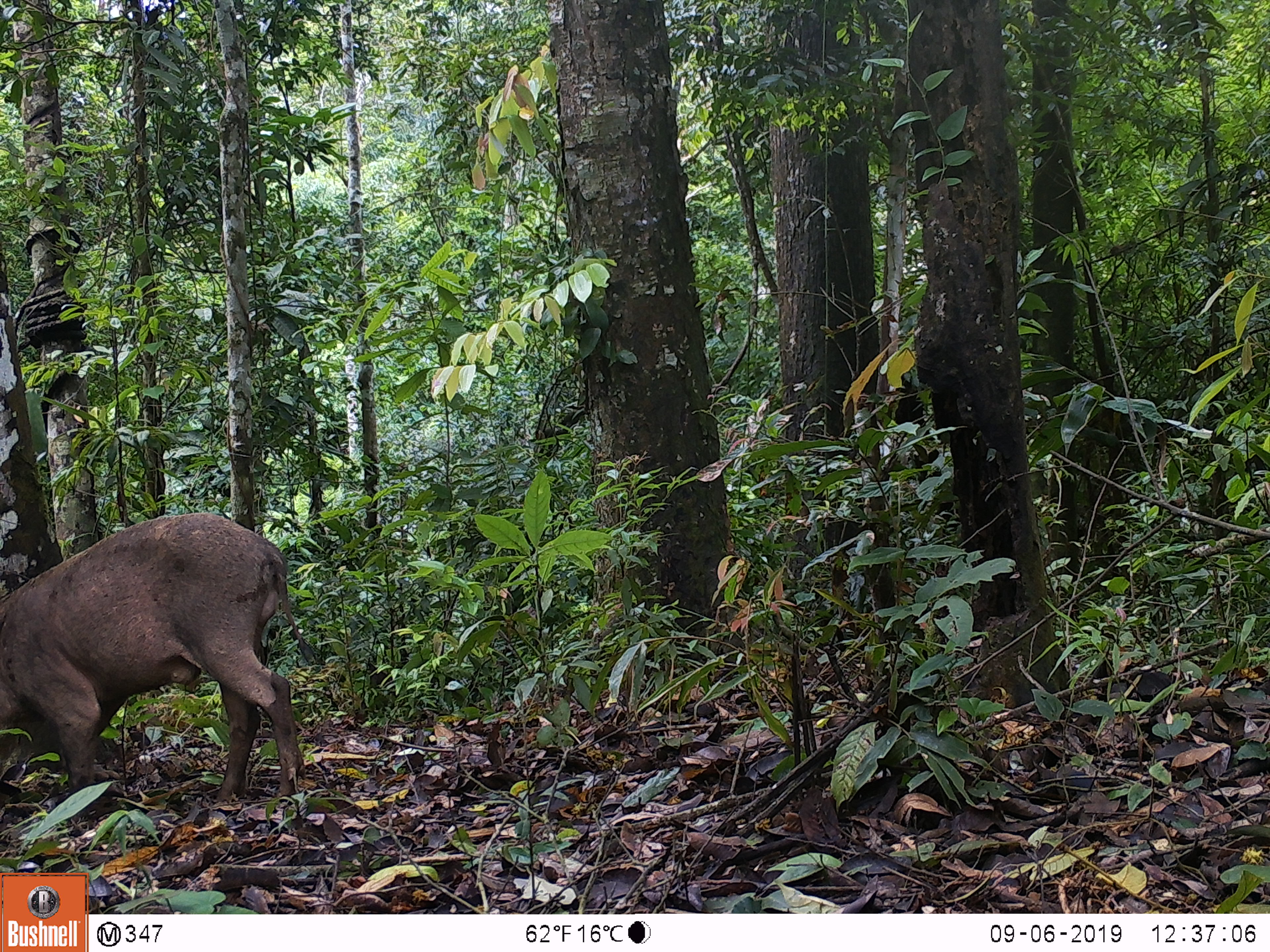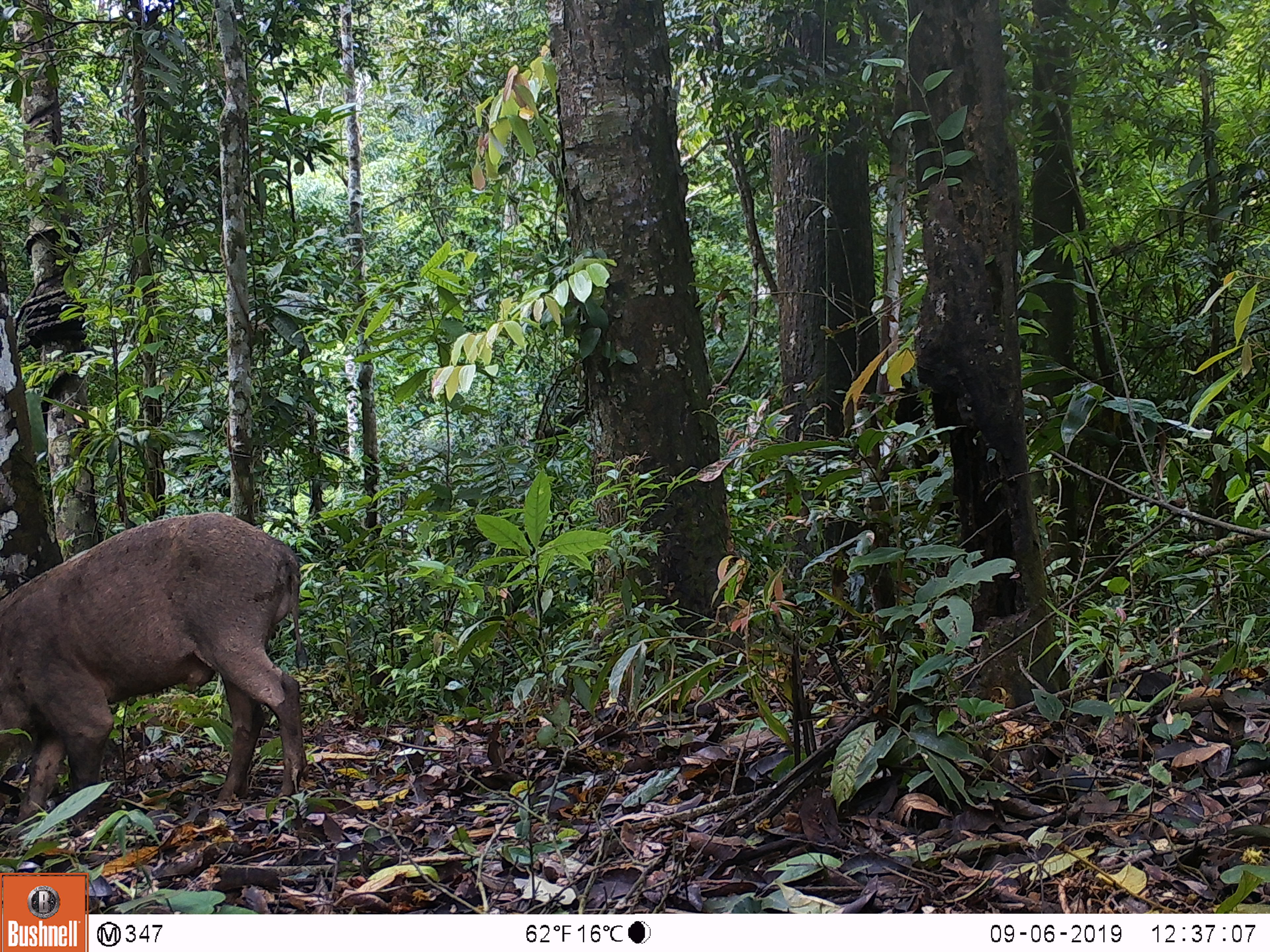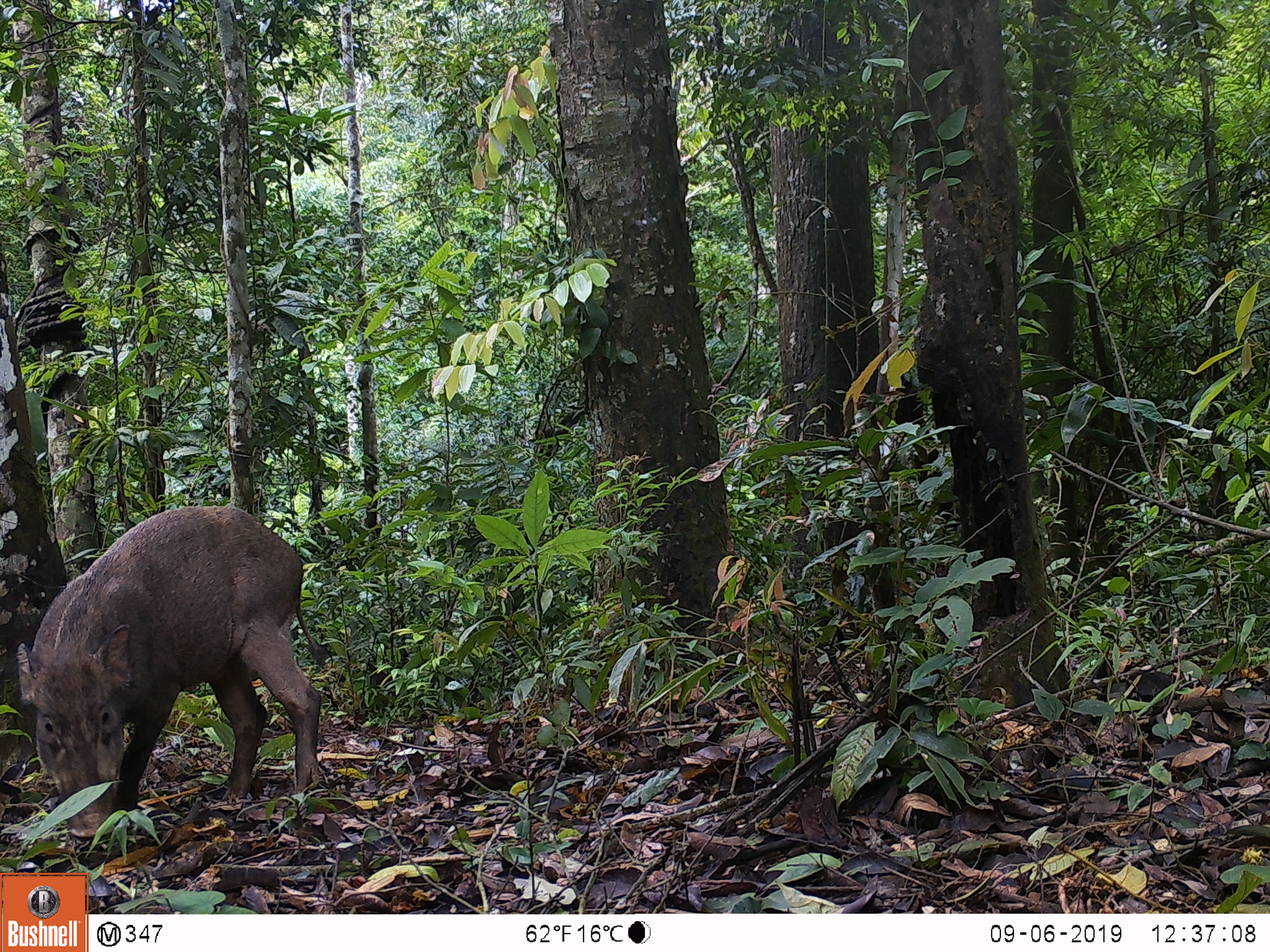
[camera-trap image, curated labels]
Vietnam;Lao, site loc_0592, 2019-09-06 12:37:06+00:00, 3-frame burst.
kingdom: Animalia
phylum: Chordata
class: Mammalia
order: Artiodactyla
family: Suidae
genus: Sus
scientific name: Sus scrofa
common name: eurasian wild pig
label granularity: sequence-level